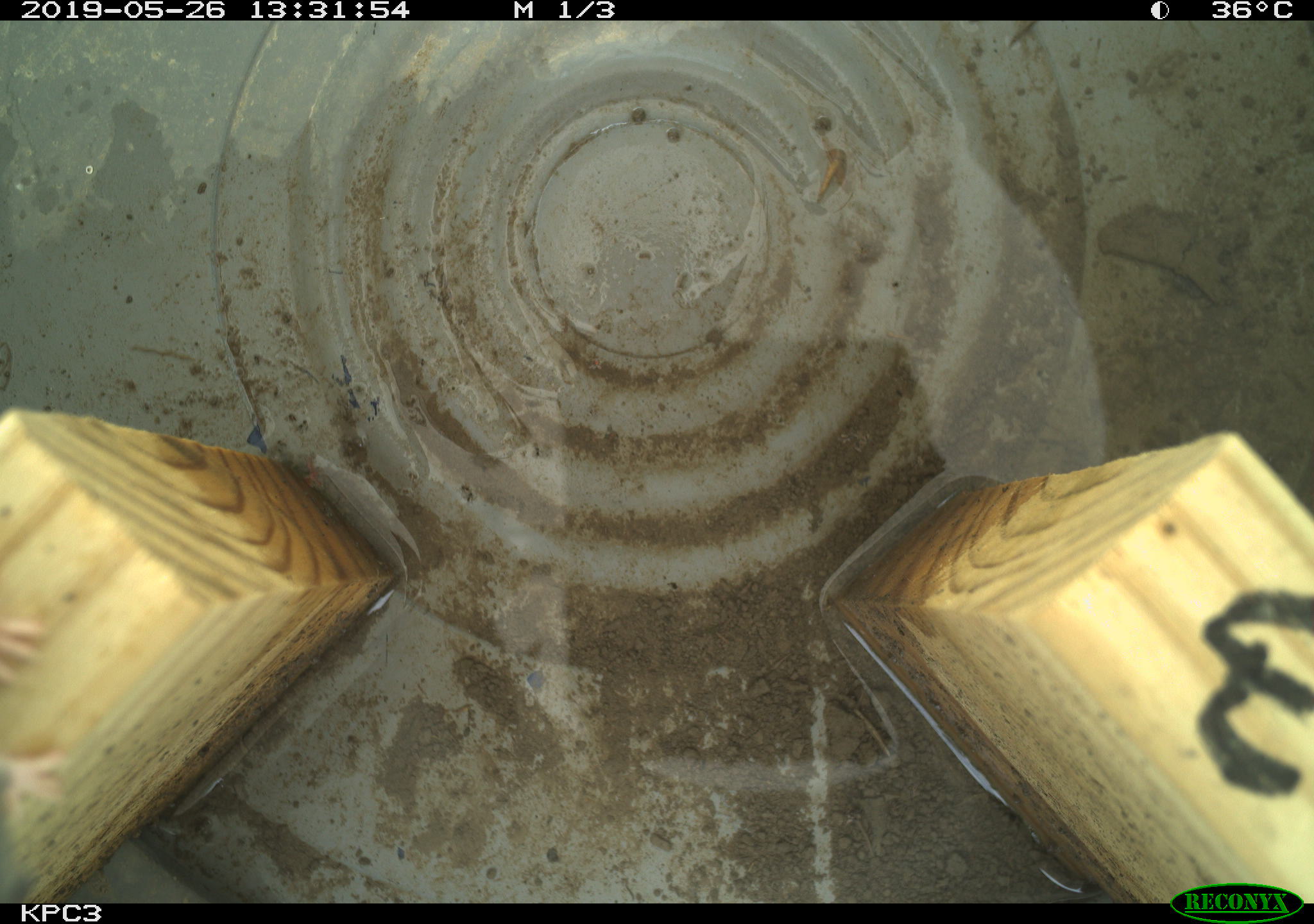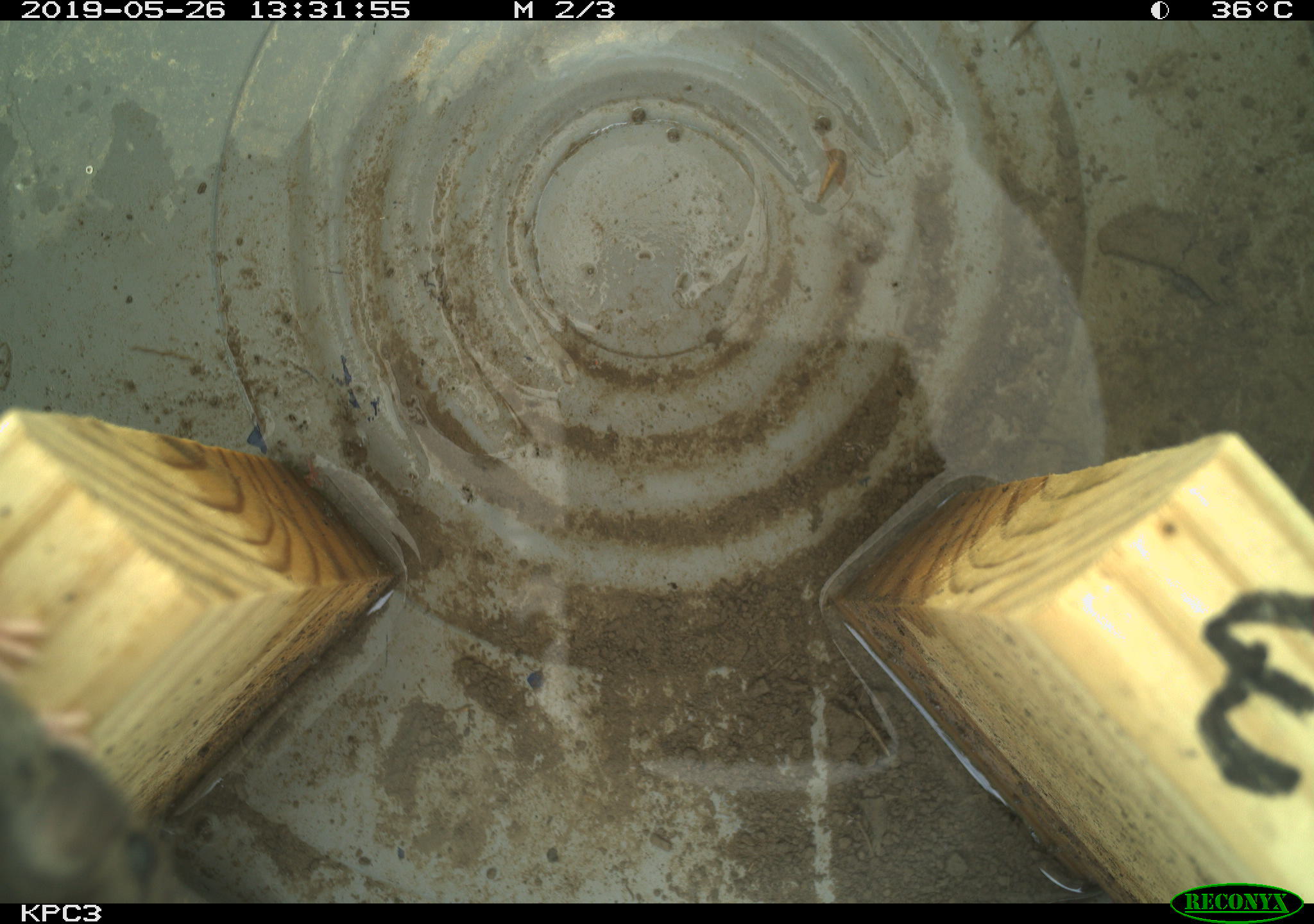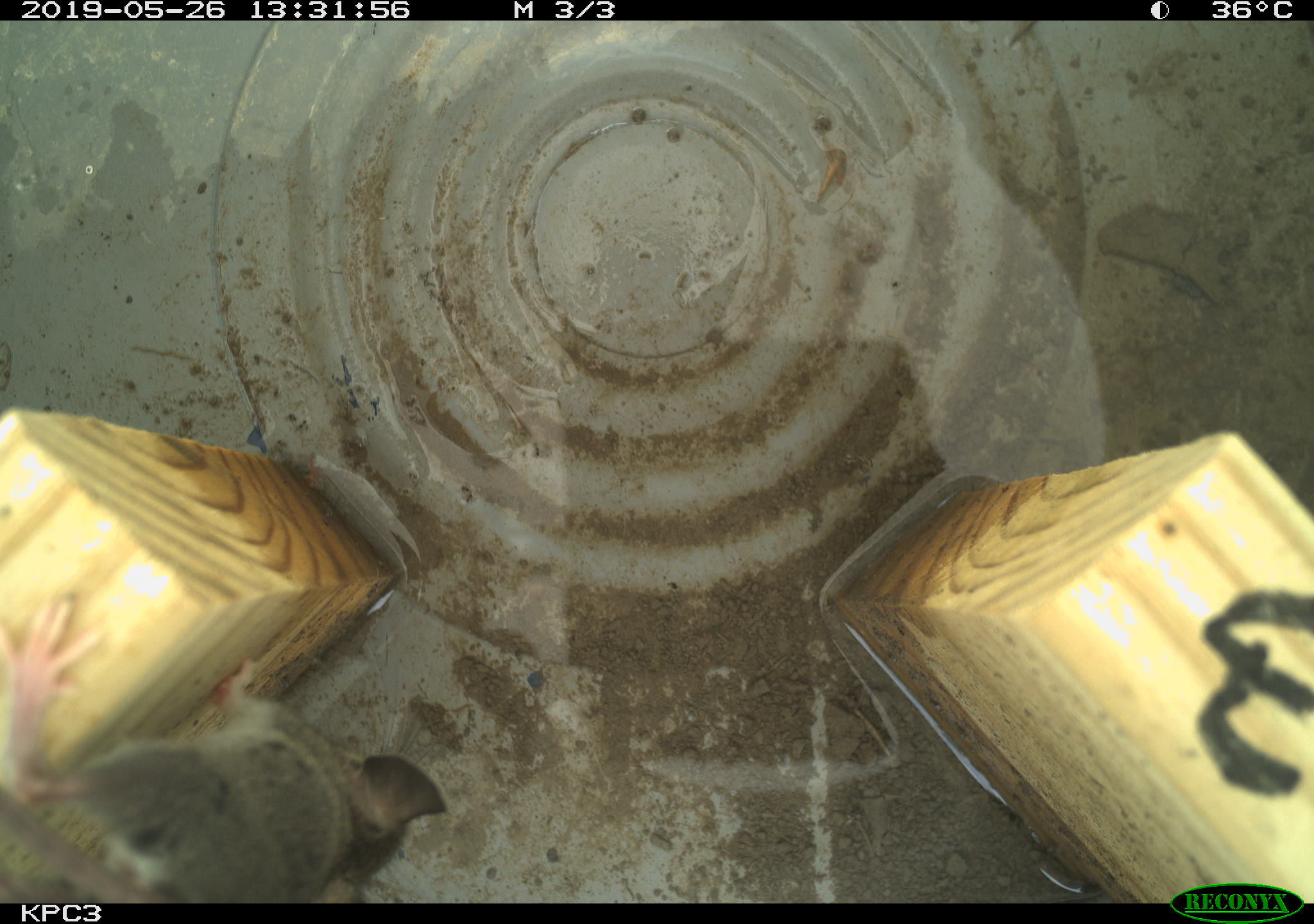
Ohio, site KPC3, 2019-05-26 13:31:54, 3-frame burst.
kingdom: Animalia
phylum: Chordata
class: Mammalia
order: Rodentia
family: Cricetidae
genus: Peromyscus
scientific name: Peromyscus leucopus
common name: white-footed mouse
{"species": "white-footed mouse (Peromyscus leucopus)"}